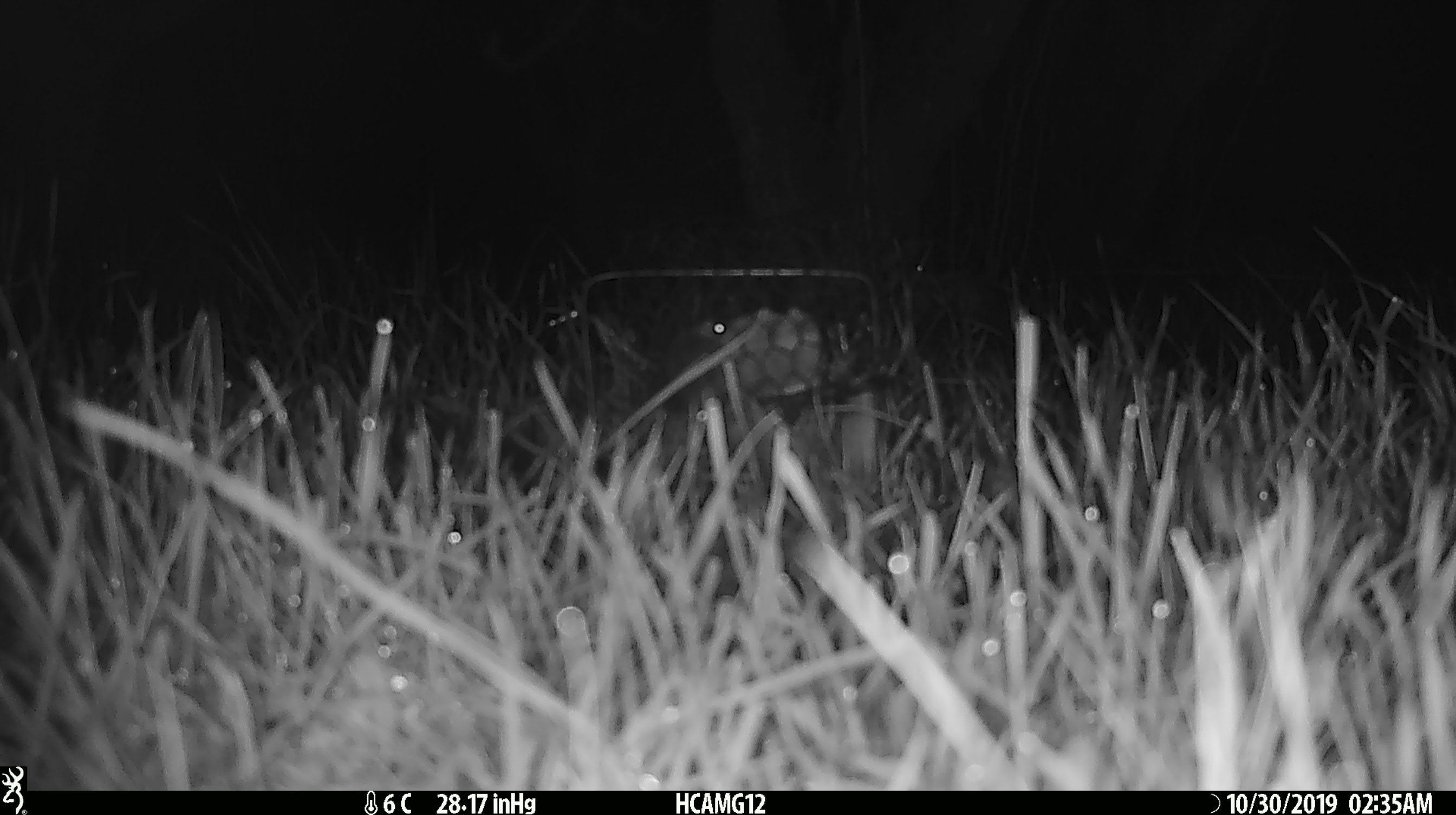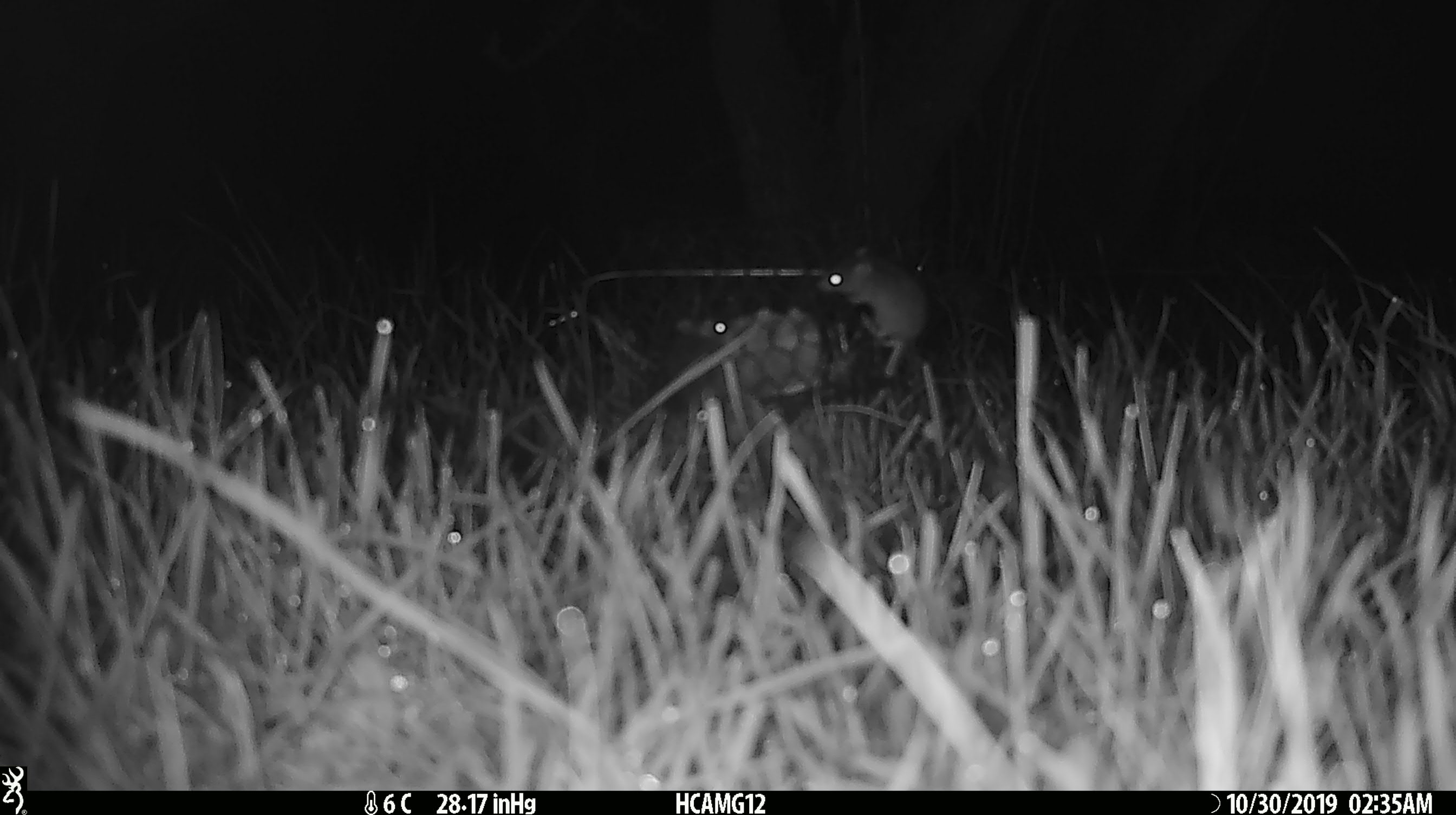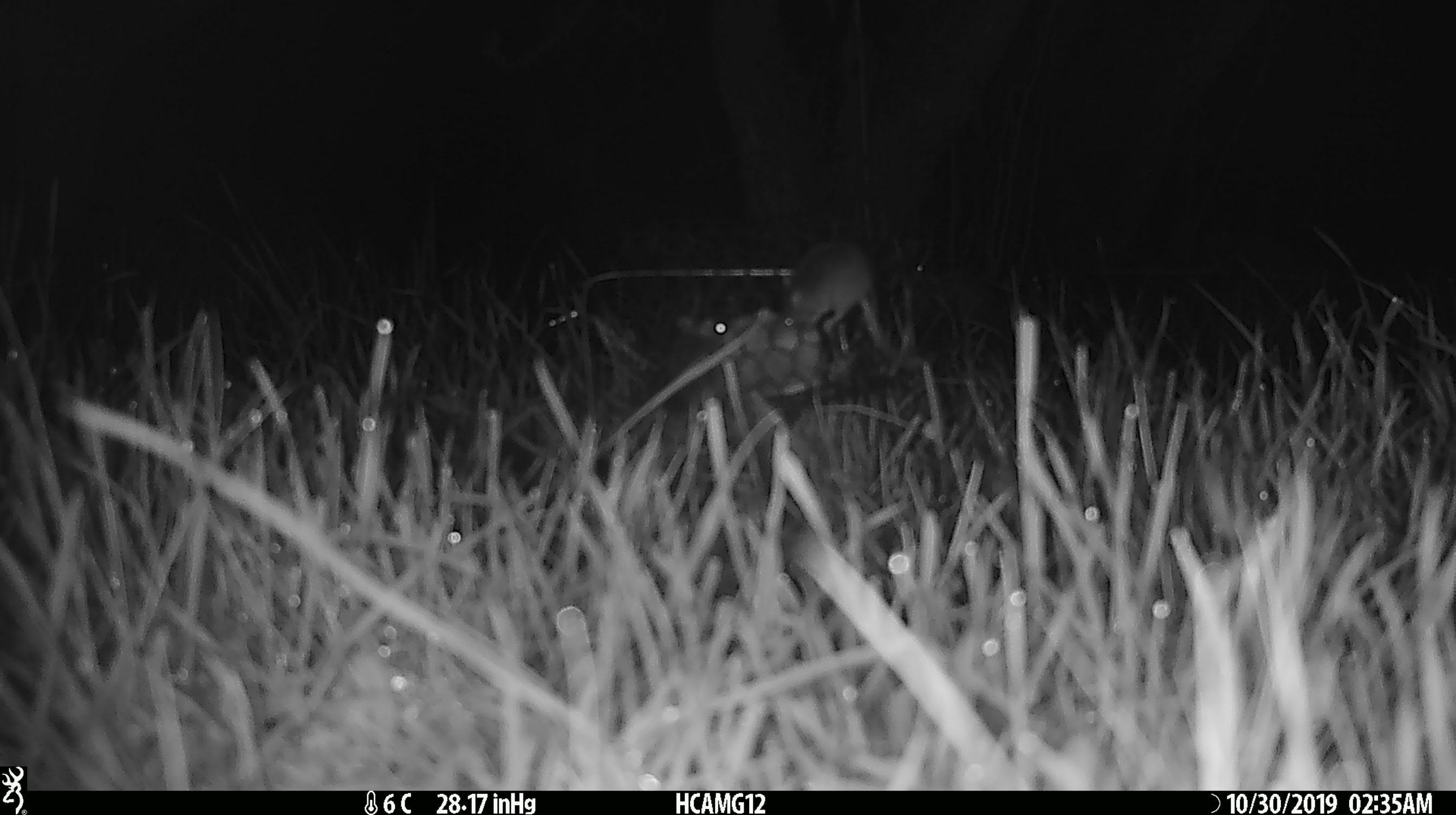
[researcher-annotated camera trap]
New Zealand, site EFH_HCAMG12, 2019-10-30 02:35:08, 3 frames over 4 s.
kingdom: Animalia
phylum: Chordata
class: Mammalia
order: Rodentia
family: Muridae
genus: Mus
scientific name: Mus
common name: mouse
Mouse (Mus).